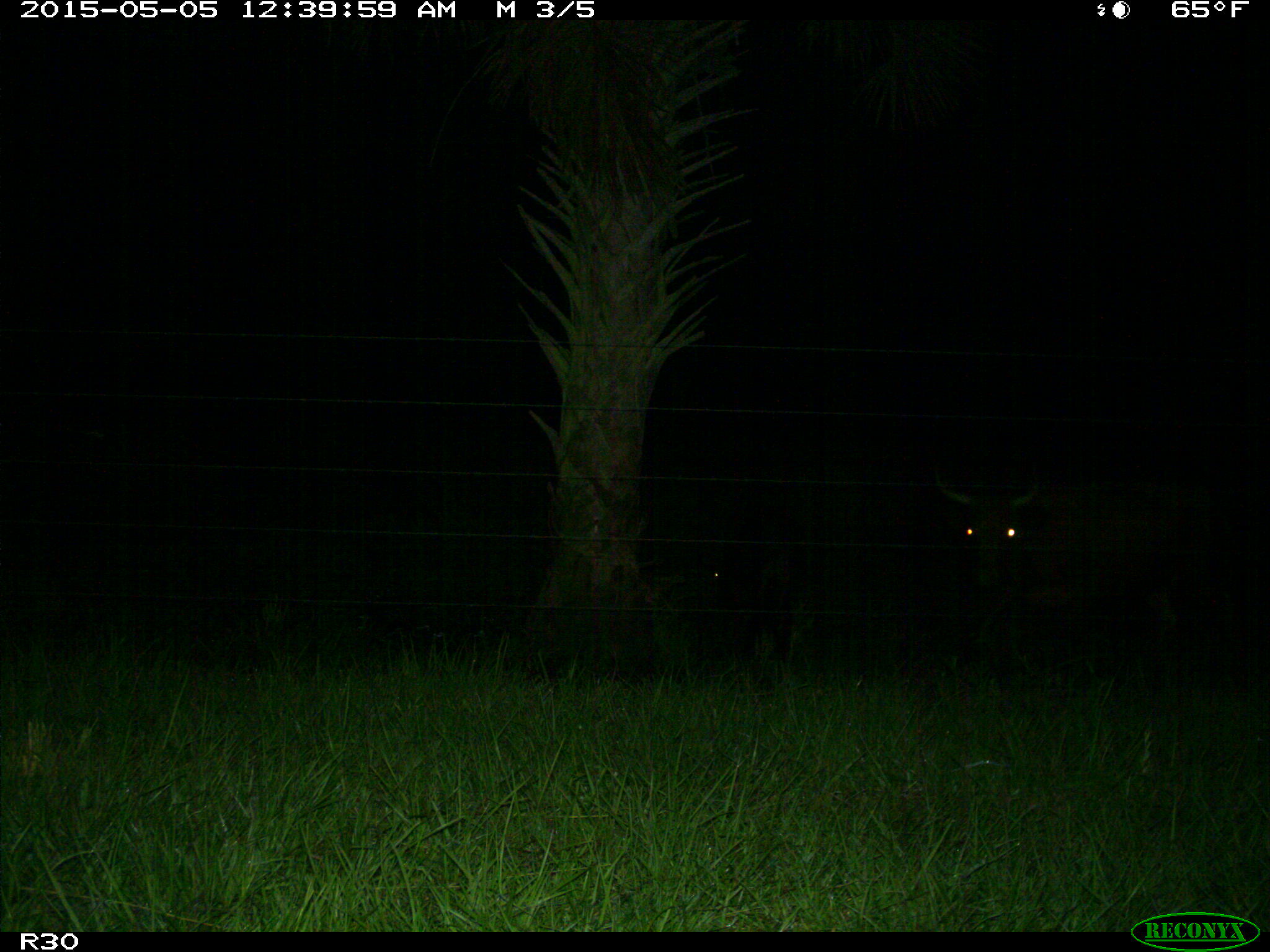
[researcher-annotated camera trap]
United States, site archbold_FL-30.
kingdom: Animalia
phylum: Chordata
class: Mammalia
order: Artiodactyla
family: Bovidae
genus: Bos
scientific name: Bos taurus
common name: domestic cow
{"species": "Bos taurus (domestic cow)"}